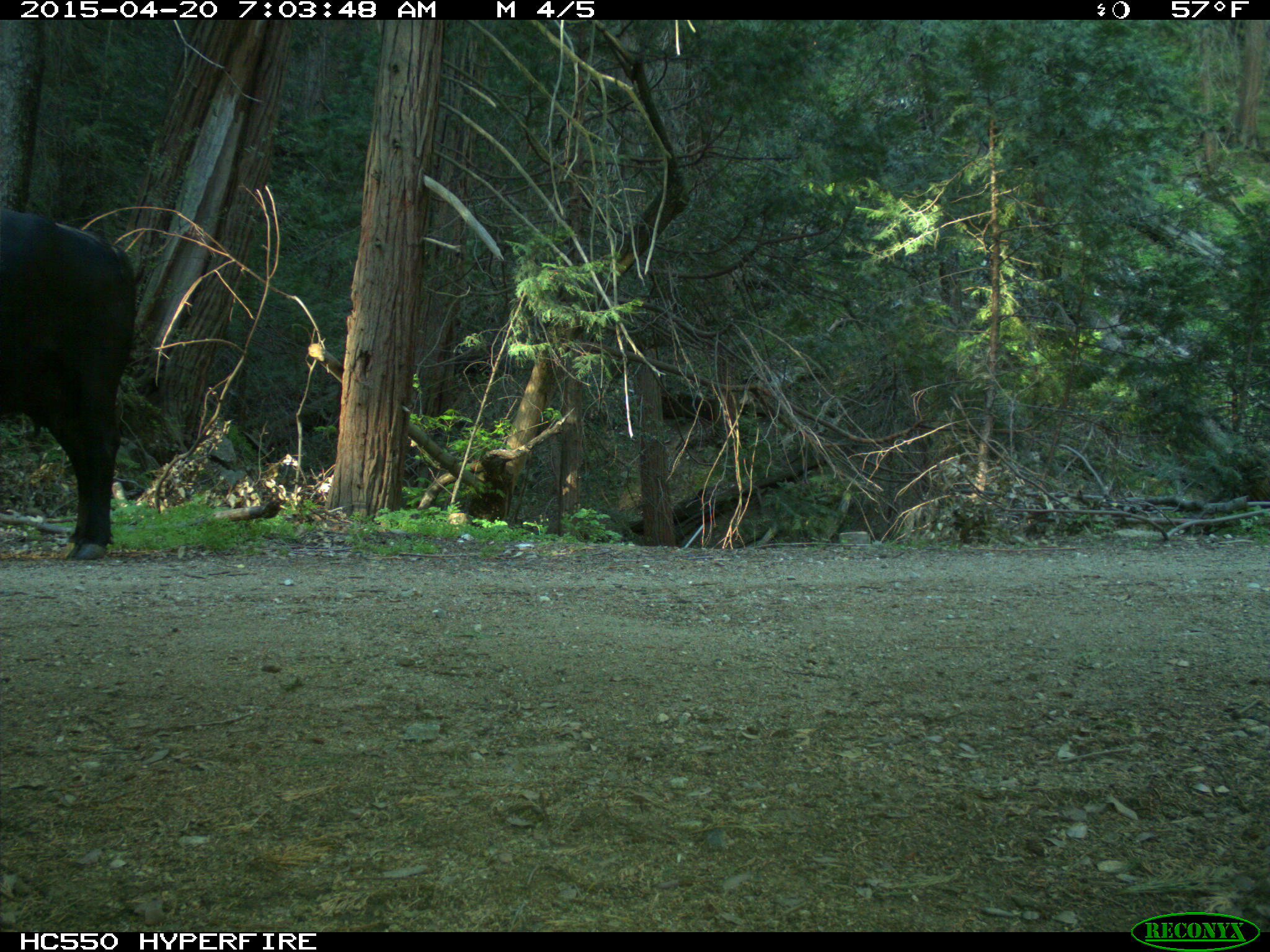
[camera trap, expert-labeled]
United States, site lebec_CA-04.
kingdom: Animalia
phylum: Chordata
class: Mammalia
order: Artiodactyla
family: Bovidae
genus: Bos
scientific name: Bos taurus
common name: domestic cow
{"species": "Bos taurus (domestic cow)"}